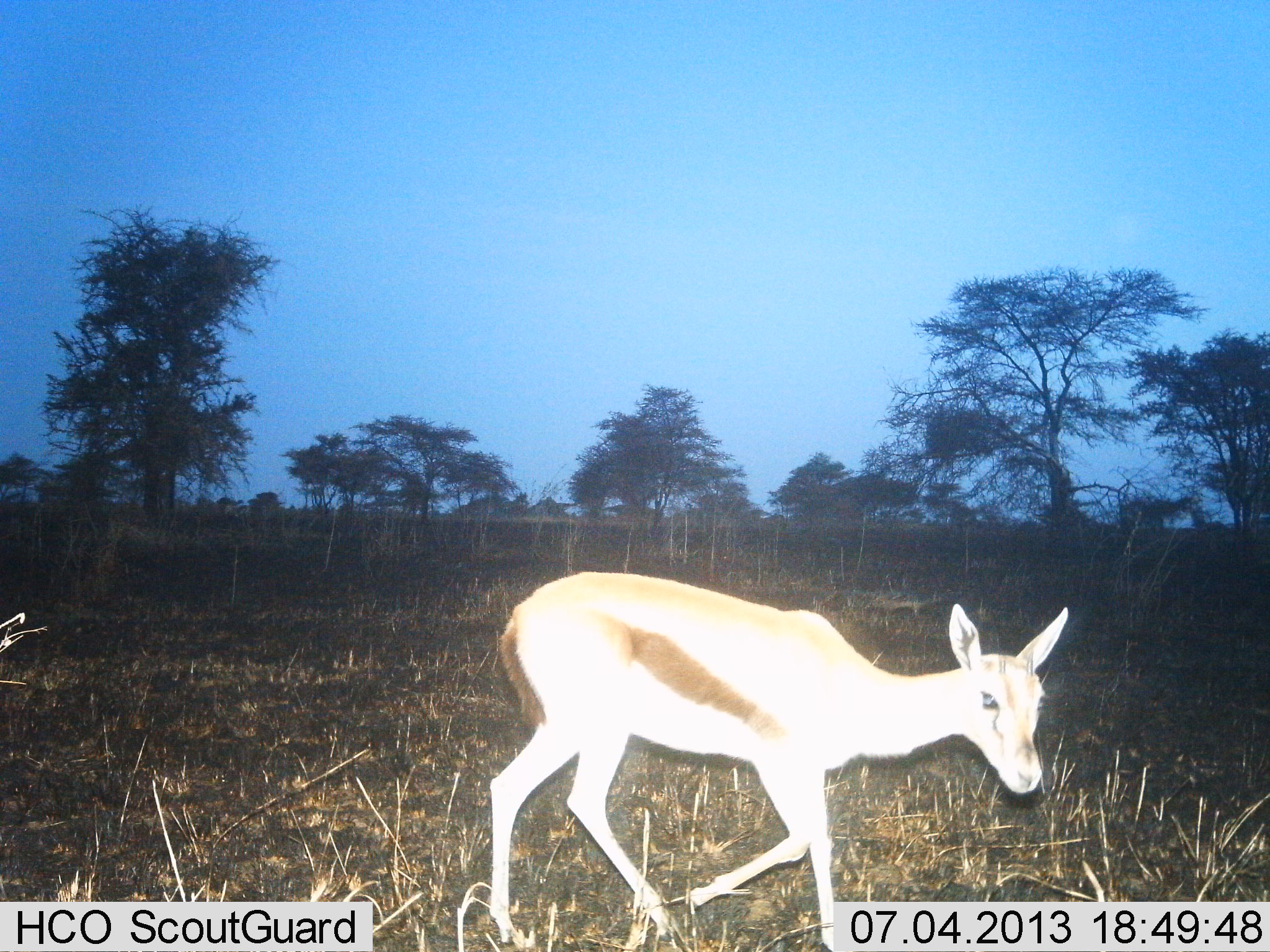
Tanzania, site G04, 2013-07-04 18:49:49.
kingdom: Animalia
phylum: Chordata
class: Mammalia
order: Artiodactyla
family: Bovidae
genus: Eudorcas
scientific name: Eudorcas thomsonii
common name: thomson's gazelle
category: gazellethomsons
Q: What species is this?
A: Gazellethomsons (thomson's gazelle) (Eudorcas thomsonii).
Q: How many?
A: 1.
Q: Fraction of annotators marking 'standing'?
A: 14%.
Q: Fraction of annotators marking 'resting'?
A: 0%.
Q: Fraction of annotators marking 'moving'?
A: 86%.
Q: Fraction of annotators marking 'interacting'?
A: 4%.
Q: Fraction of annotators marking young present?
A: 11%.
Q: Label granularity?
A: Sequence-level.